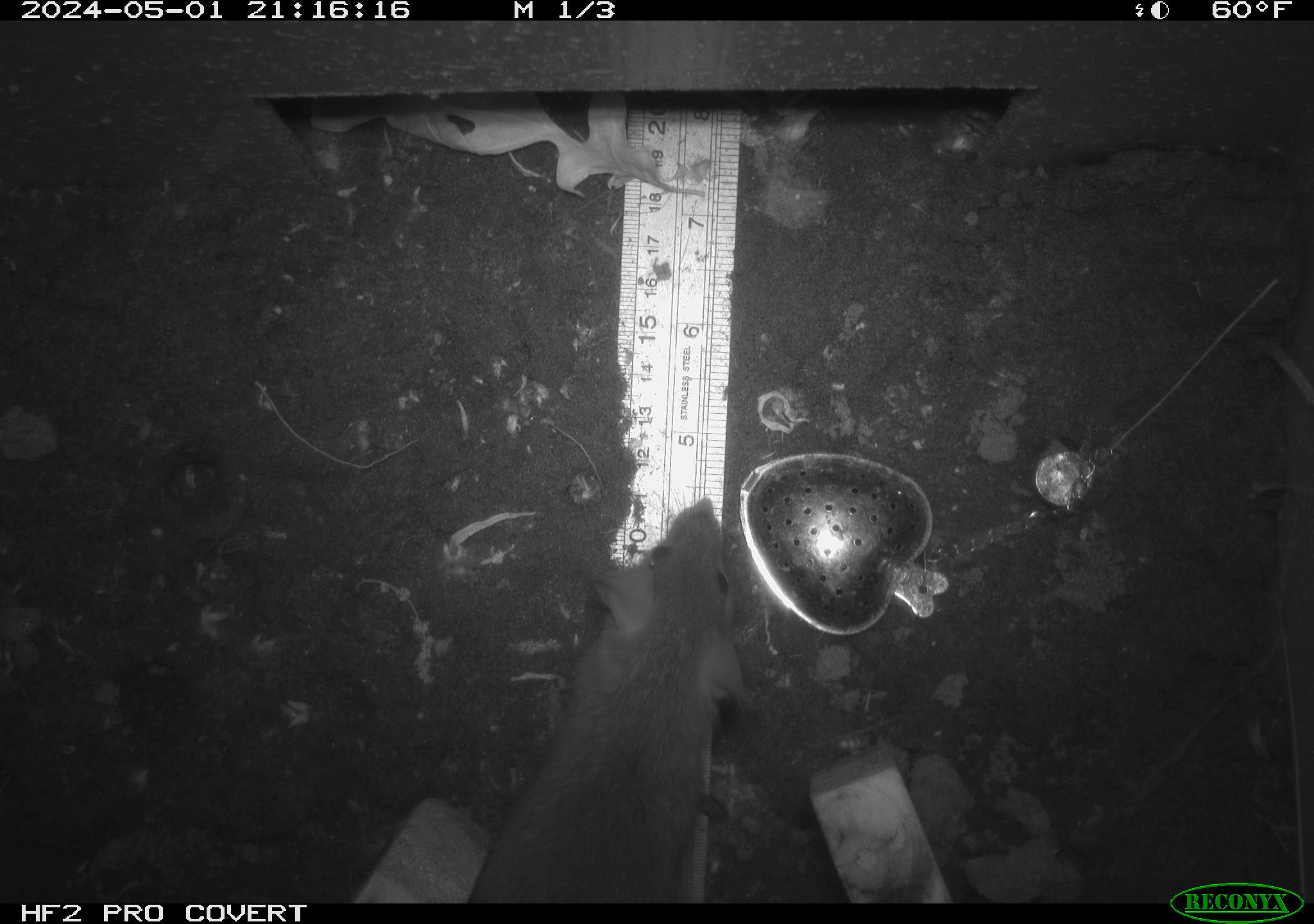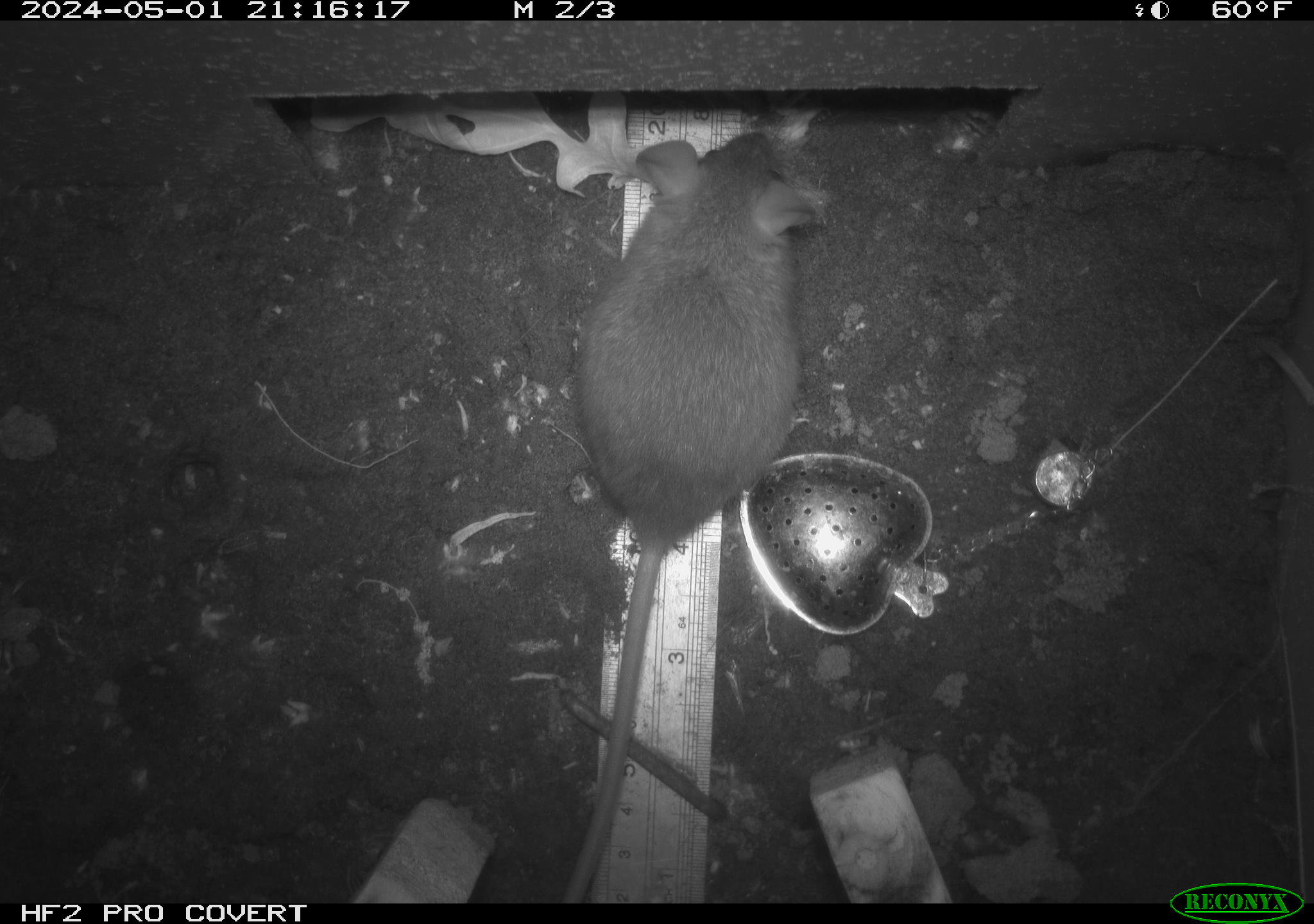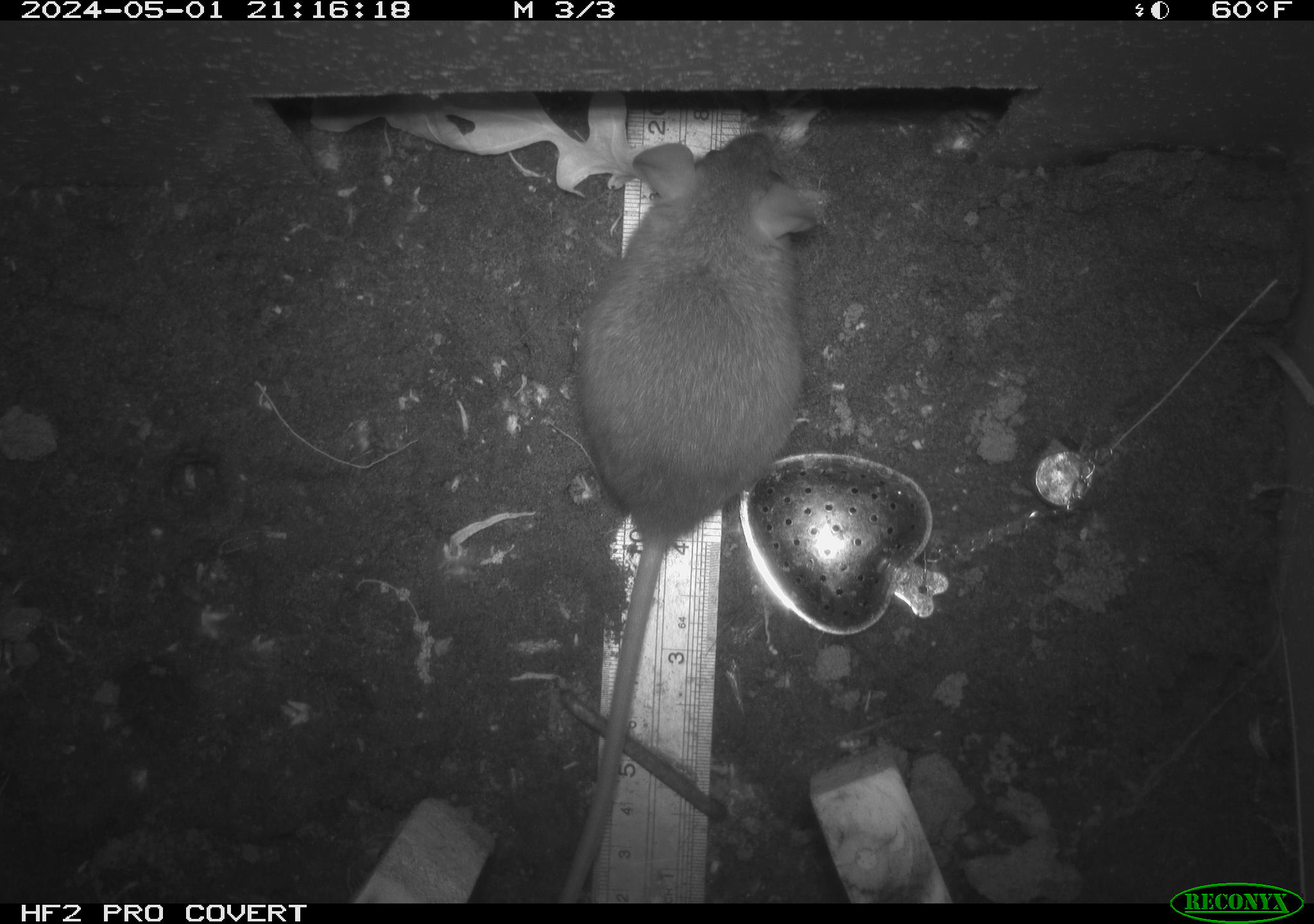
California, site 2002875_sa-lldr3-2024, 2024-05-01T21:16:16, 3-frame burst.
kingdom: Animalia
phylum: Chordata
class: Mammalia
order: Rodentia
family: Muridae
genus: Rattus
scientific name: Rattus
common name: rat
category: rattus species